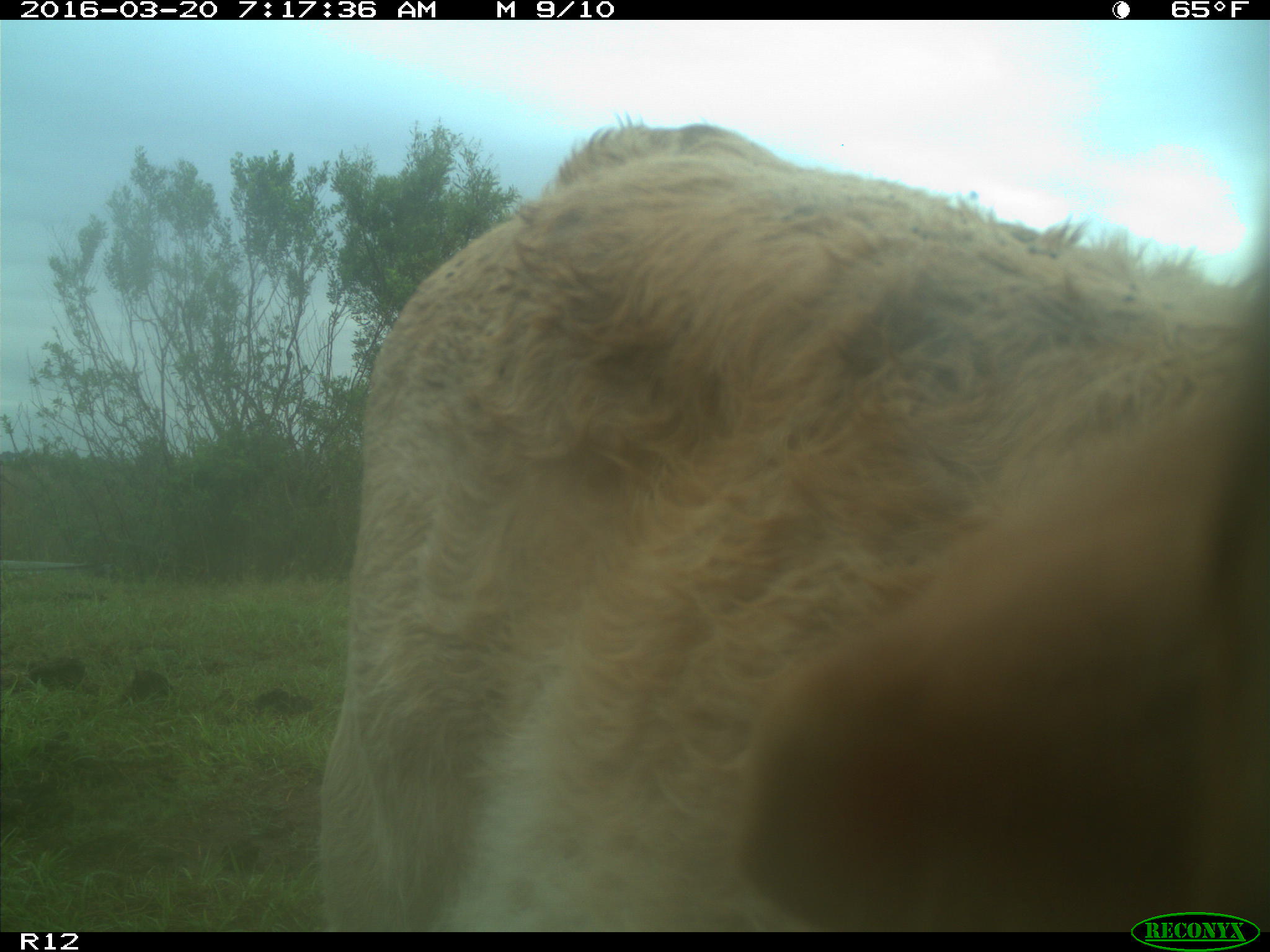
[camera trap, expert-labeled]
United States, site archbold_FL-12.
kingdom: Animalia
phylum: Chordata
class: Mammalia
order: Artiodactyla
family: Bovidae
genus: Bos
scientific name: Bos taurus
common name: domestic cow